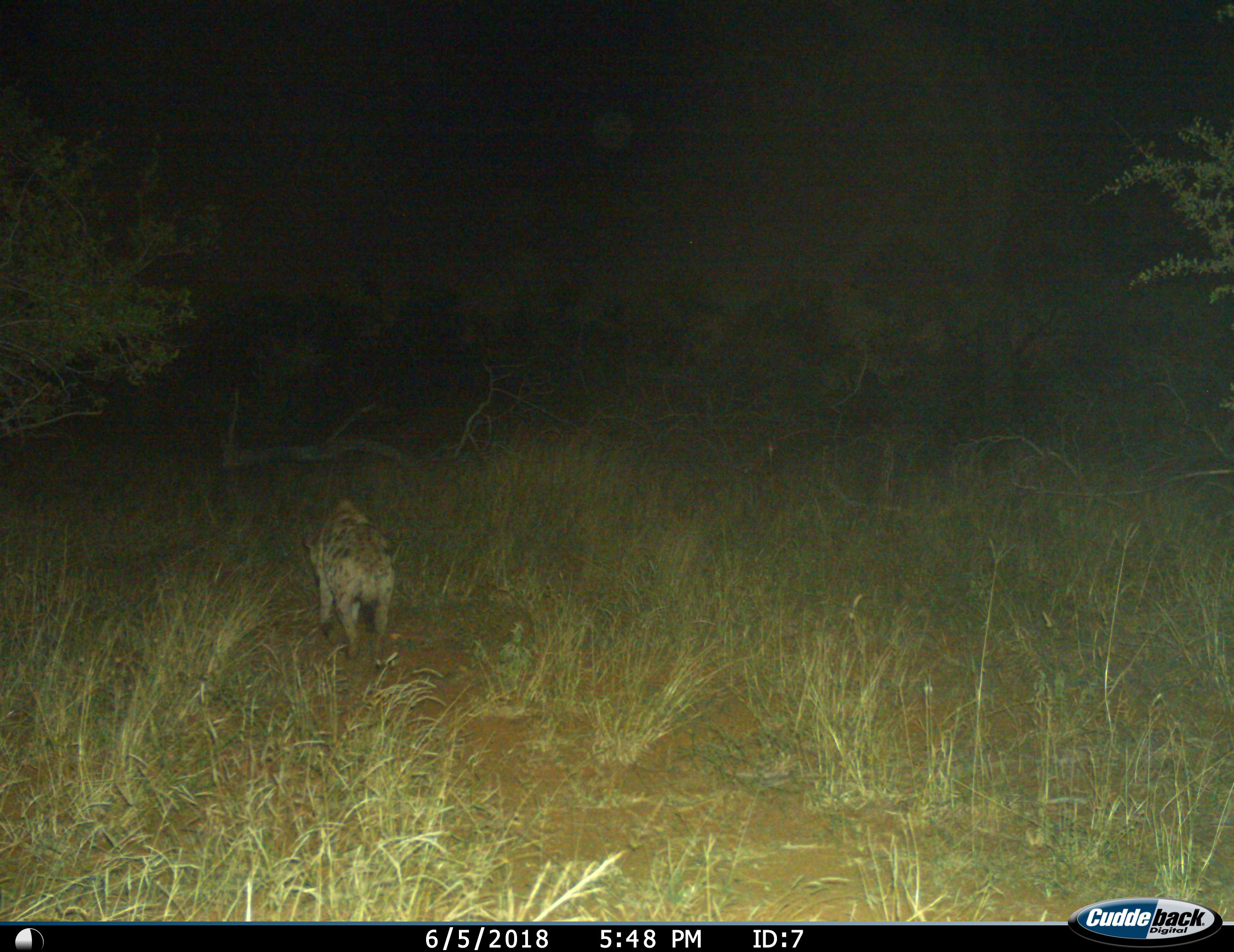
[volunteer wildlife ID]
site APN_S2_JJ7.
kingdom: Animalia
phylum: Chordata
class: Mammalia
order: Carnivora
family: Hyaenidae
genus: Crocuta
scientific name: Crocuta crocuta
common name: spotted hyena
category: hyenaspotted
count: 1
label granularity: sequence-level